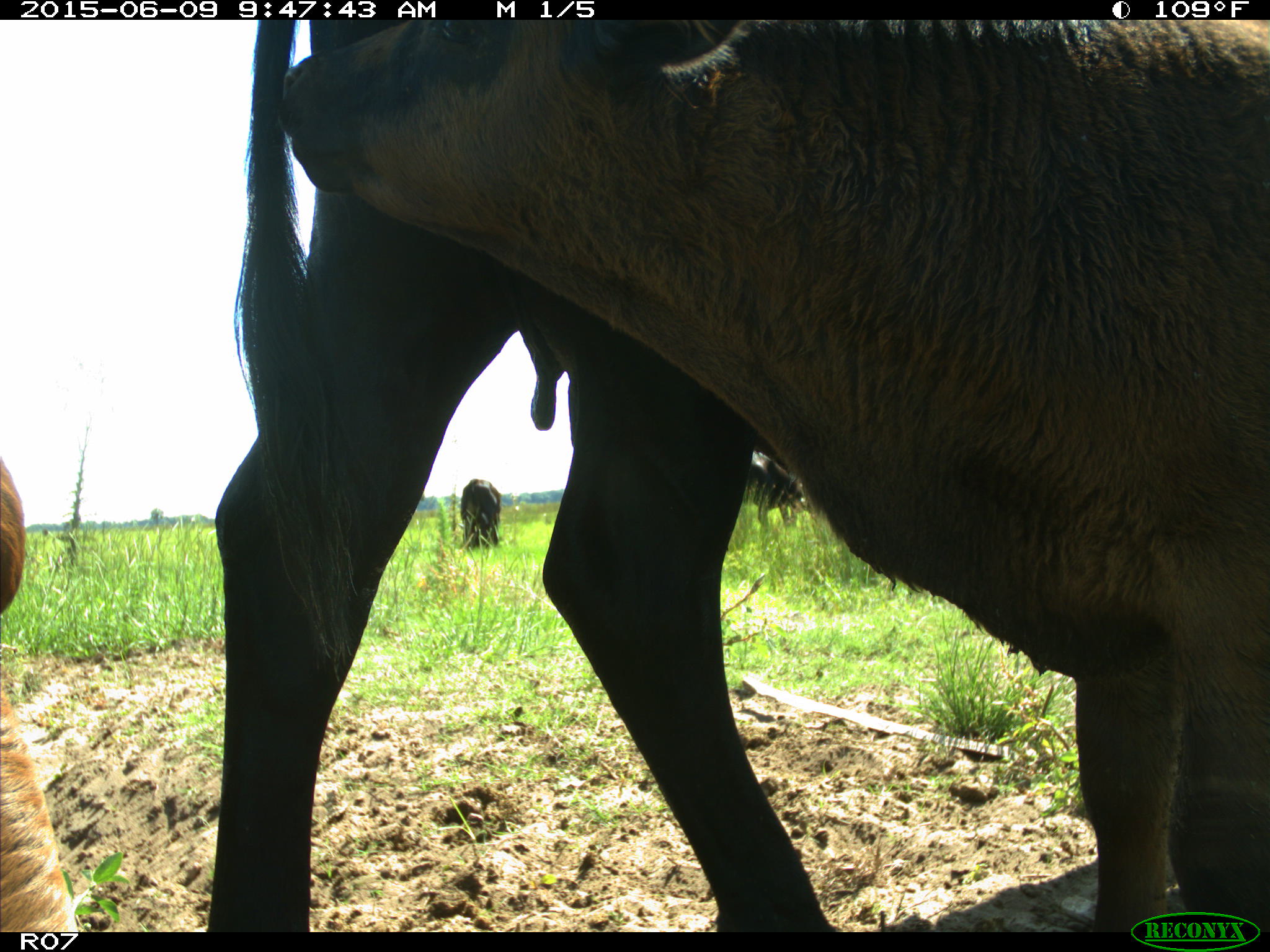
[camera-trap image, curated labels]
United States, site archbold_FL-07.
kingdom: Animalia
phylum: Chordata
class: Mammalia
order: Artiodactyla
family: Bovidae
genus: Bos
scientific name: Bos taurus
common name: domestic cow